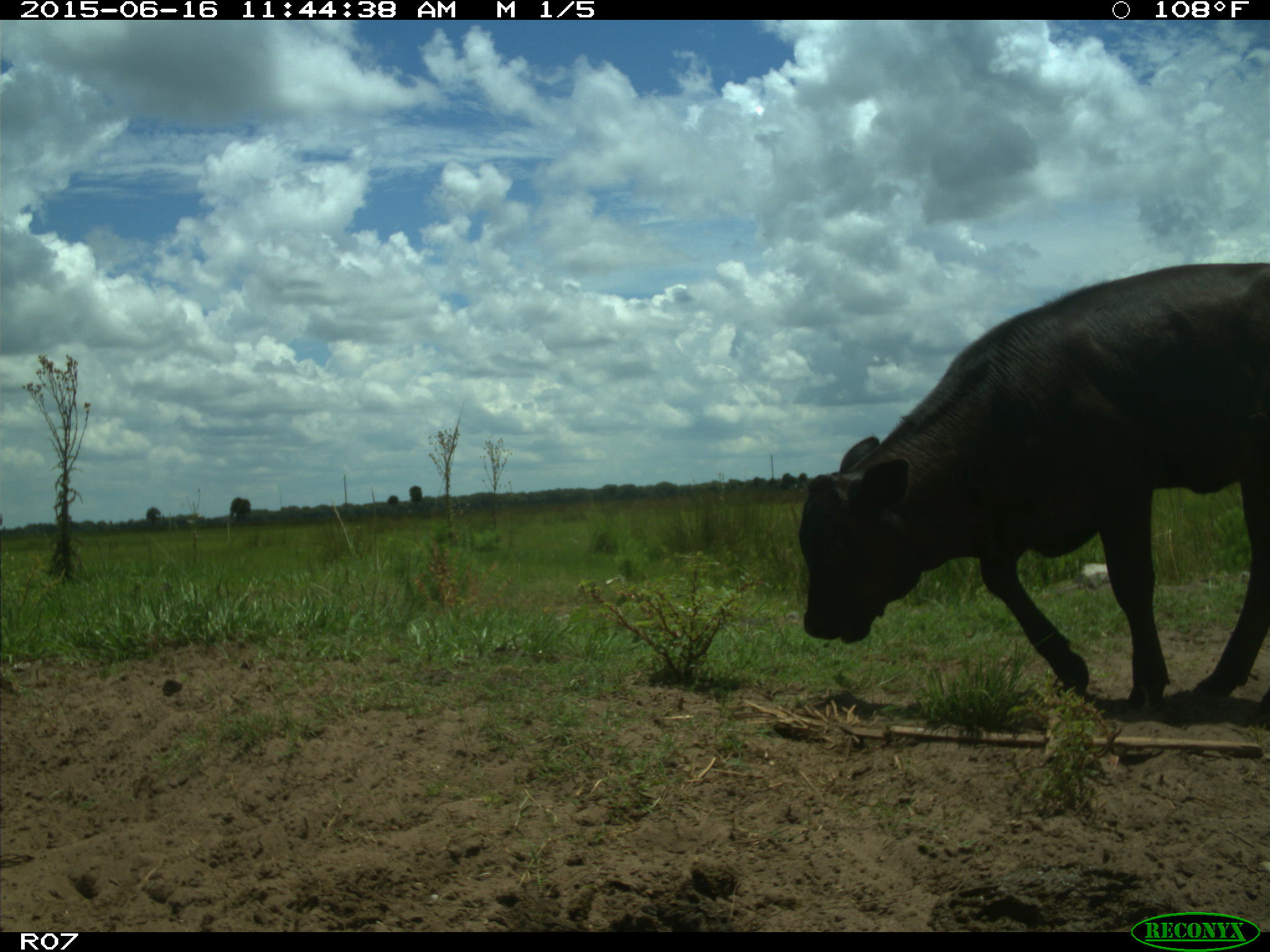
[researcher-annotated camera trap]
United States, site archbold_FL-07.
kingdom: Animalia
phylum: Chordata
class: Mammalia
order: Artiodactyla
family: Bovidae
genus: Bos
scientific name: Bos taurus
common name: domestic cow